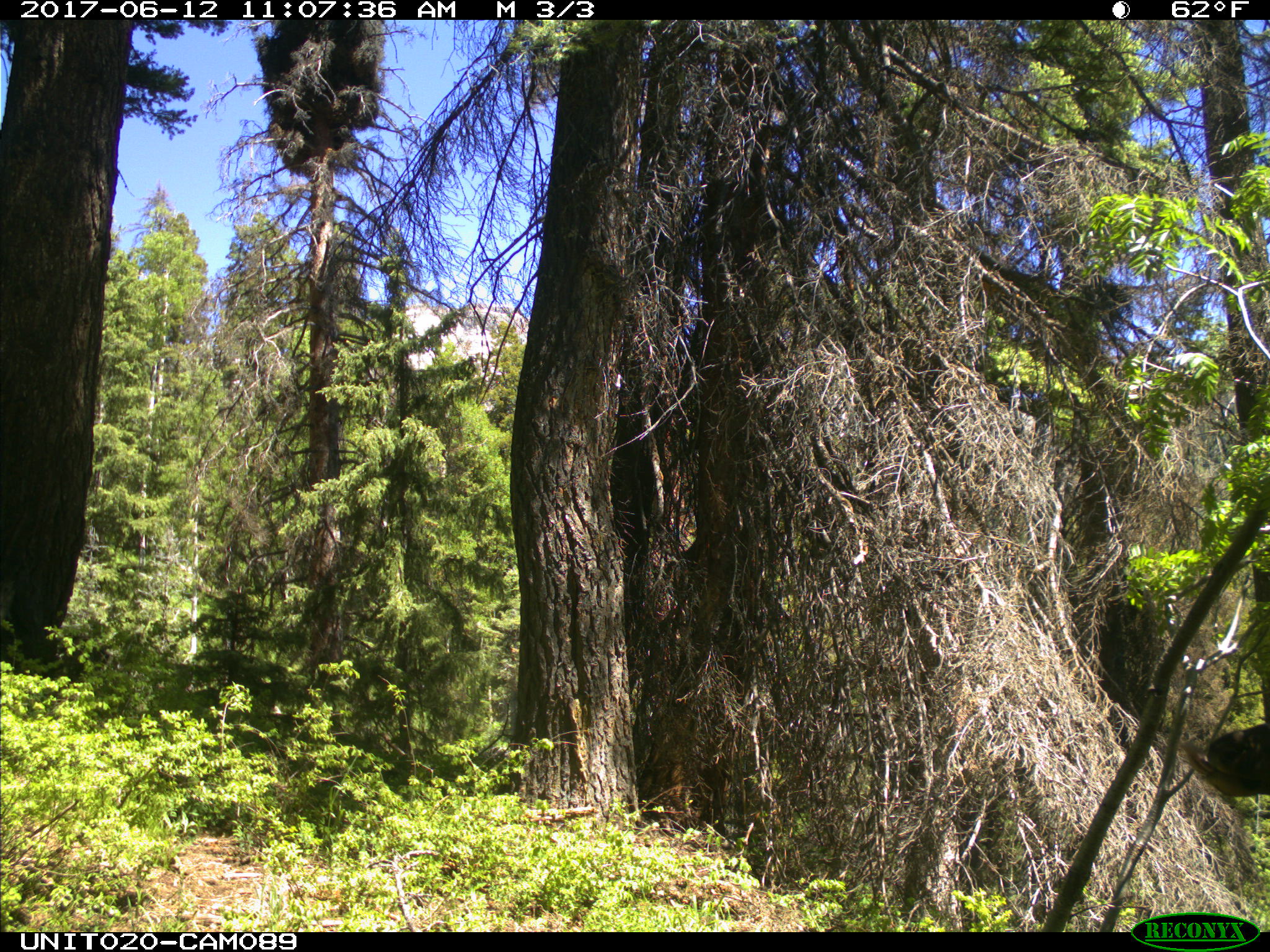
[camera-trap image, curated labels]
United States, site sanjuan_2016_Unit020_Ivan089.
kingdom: Animalia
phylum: Chordata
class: Mammalia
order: Artiodactyla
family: Cervidae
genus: Cervus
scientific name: Cervus elaphus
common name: red deer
Cervus elaphus (red deer).